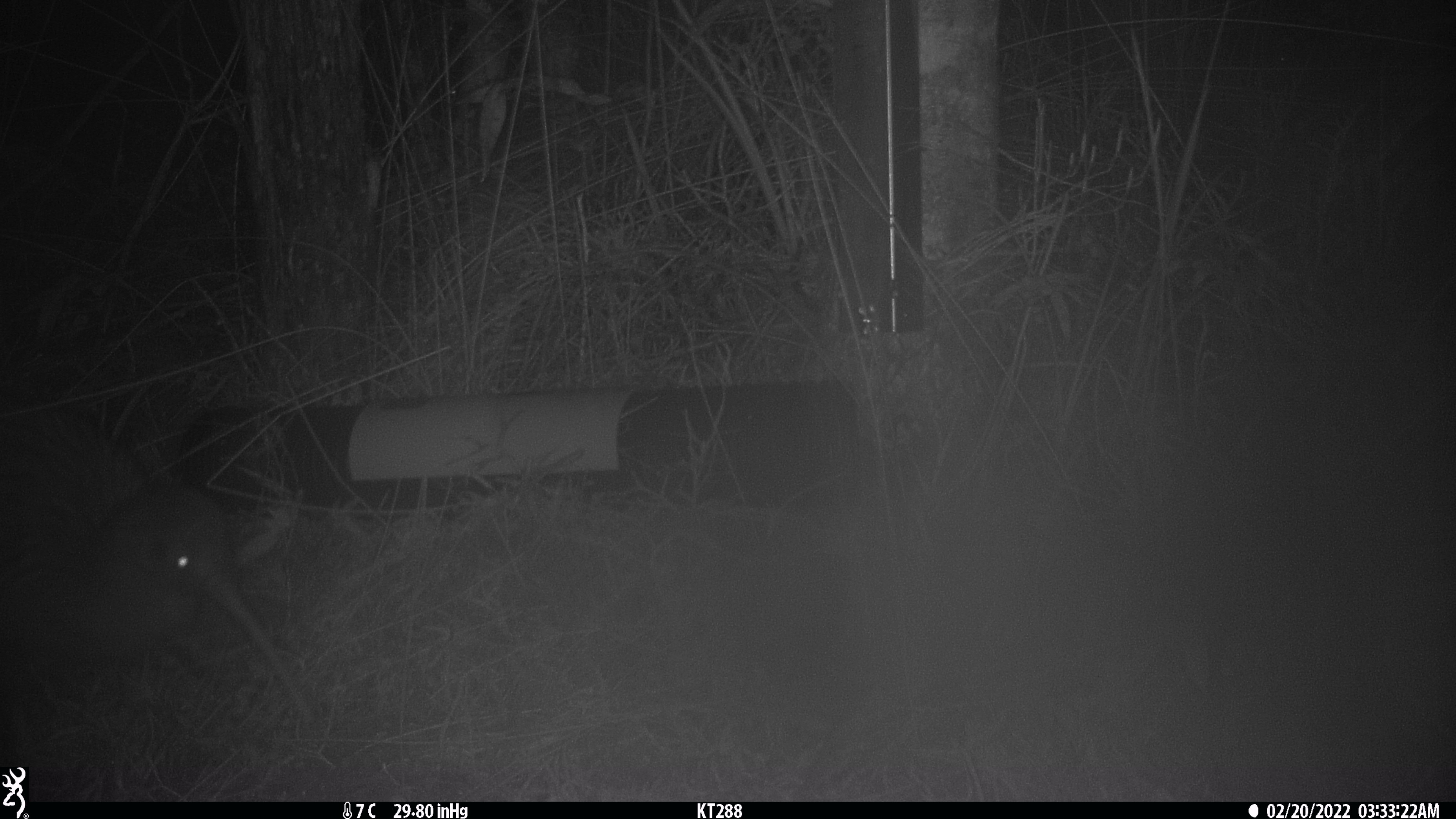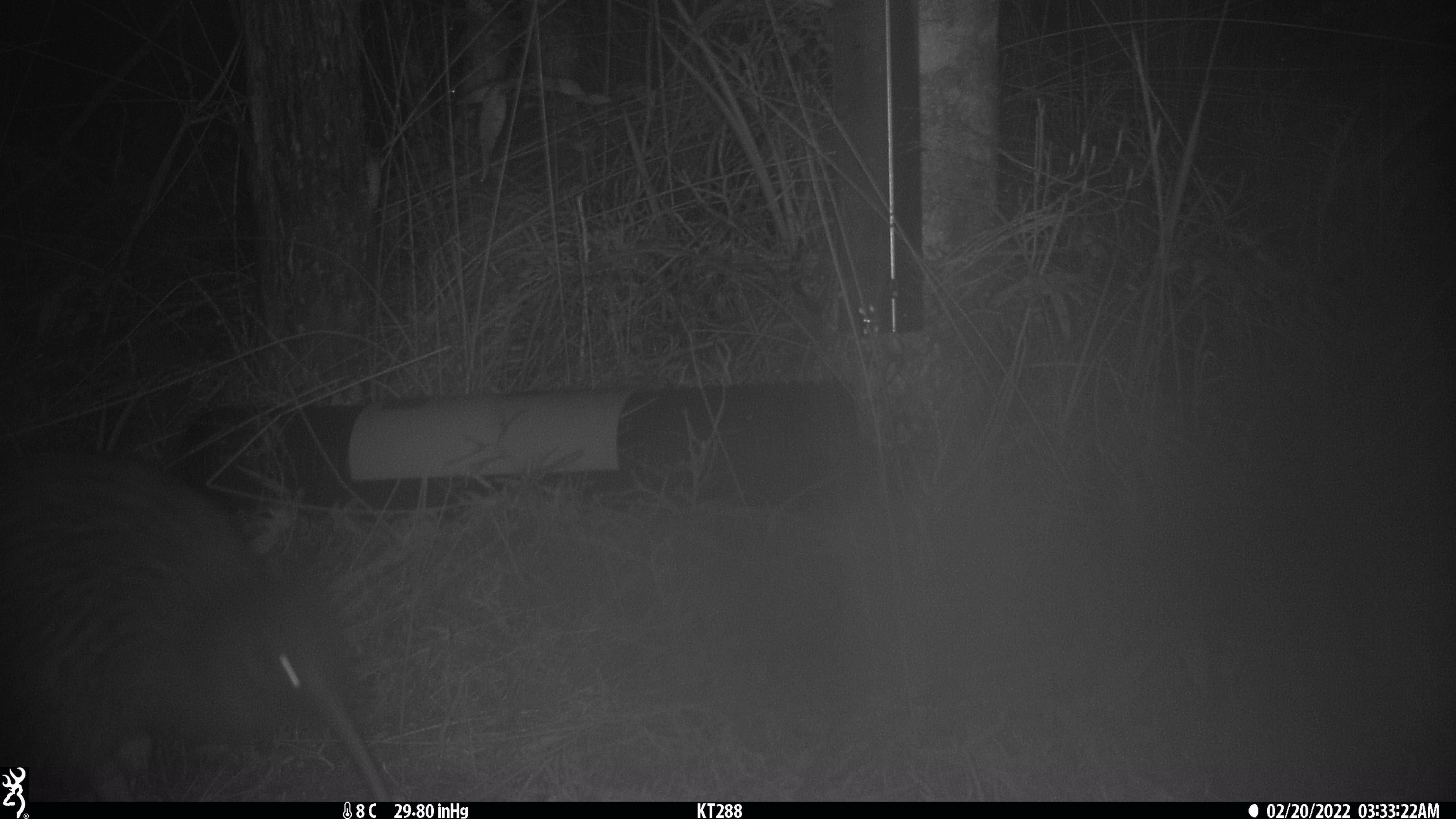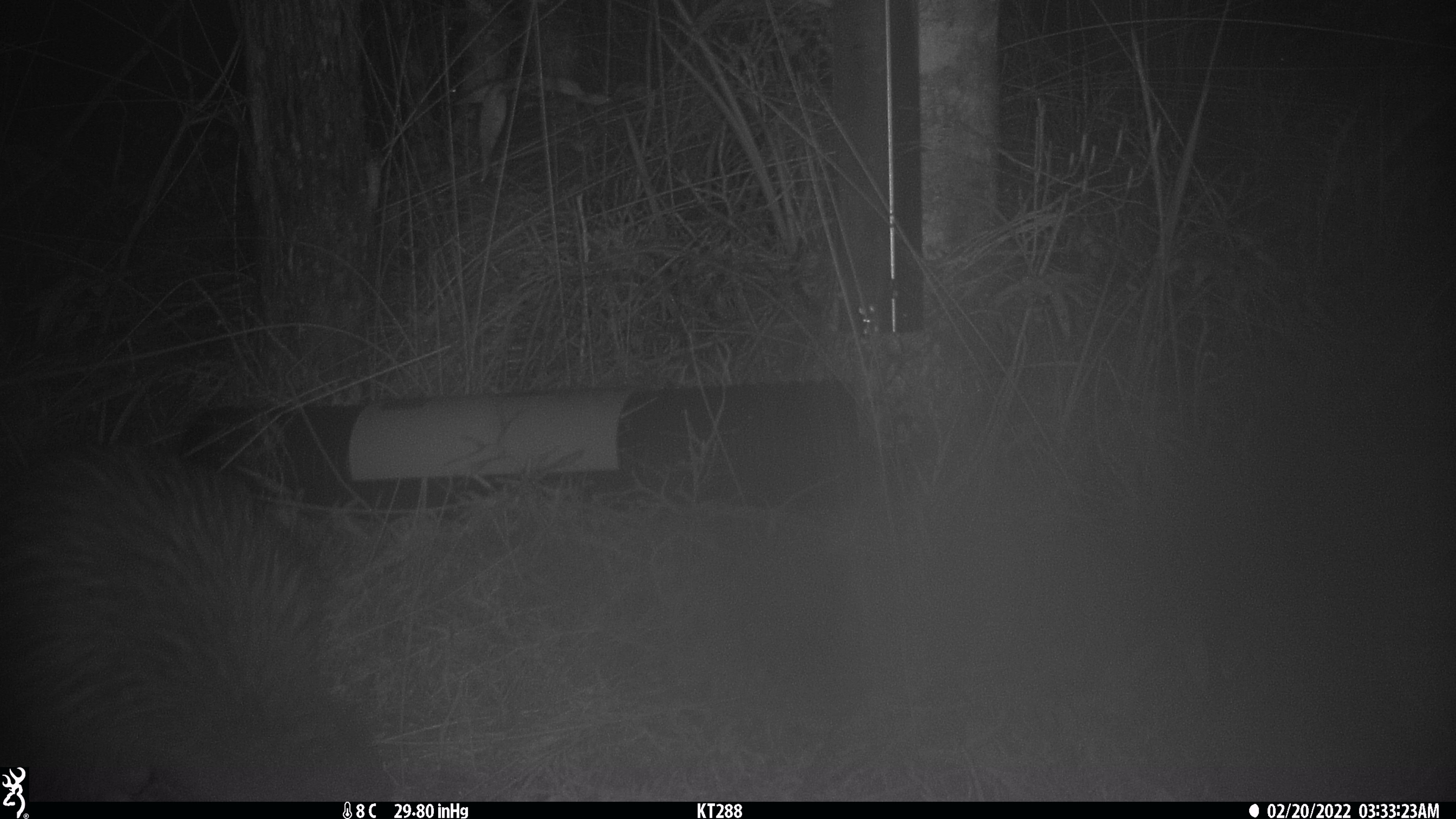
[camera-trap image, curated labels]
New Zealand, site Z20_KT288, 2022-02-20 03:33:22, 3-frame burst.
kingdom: Animalia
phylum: Chordata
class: Aves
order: Apterygiformes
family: Apterygidae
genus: Apteryx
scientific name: Apteryx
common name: kiwi